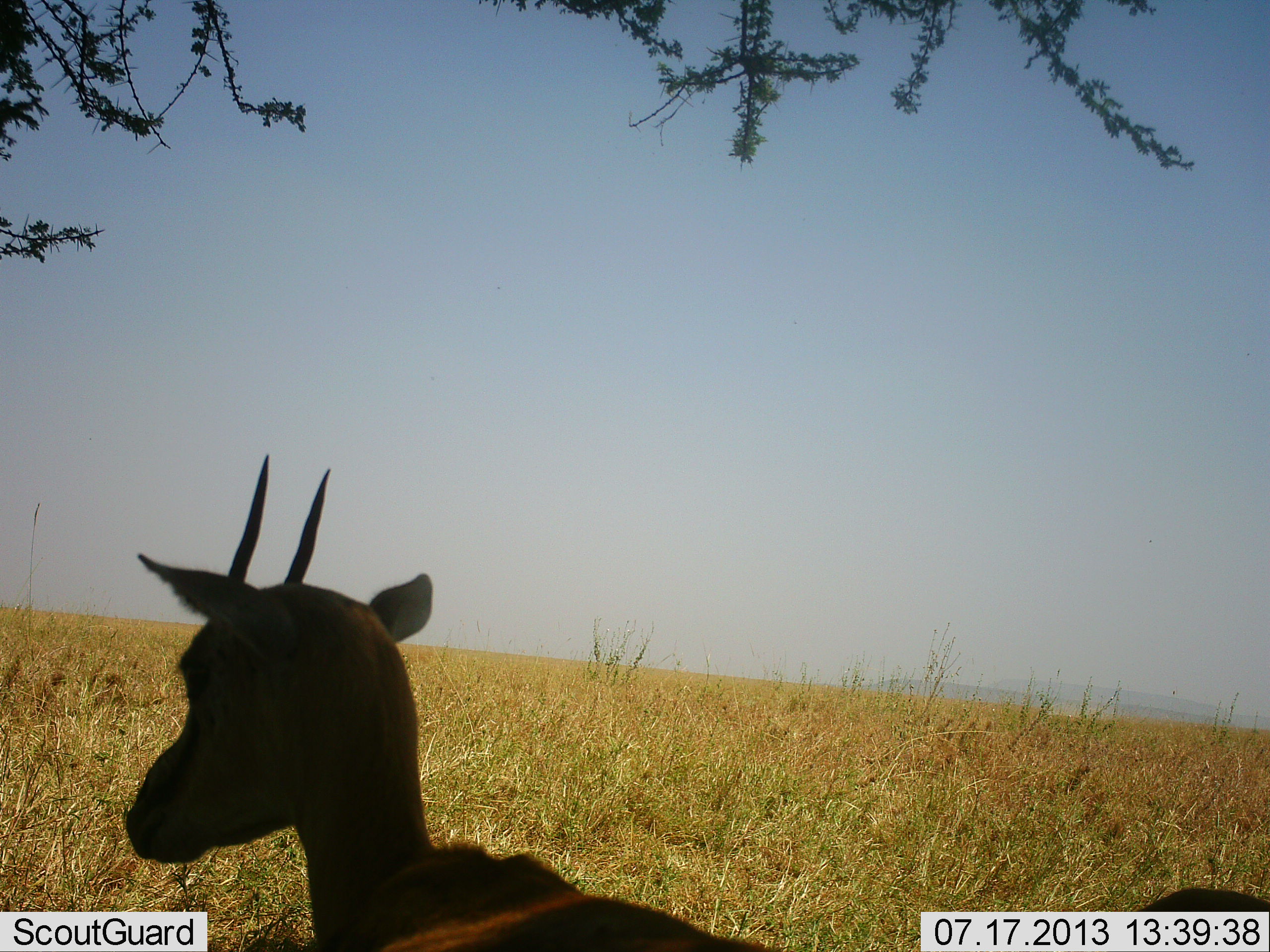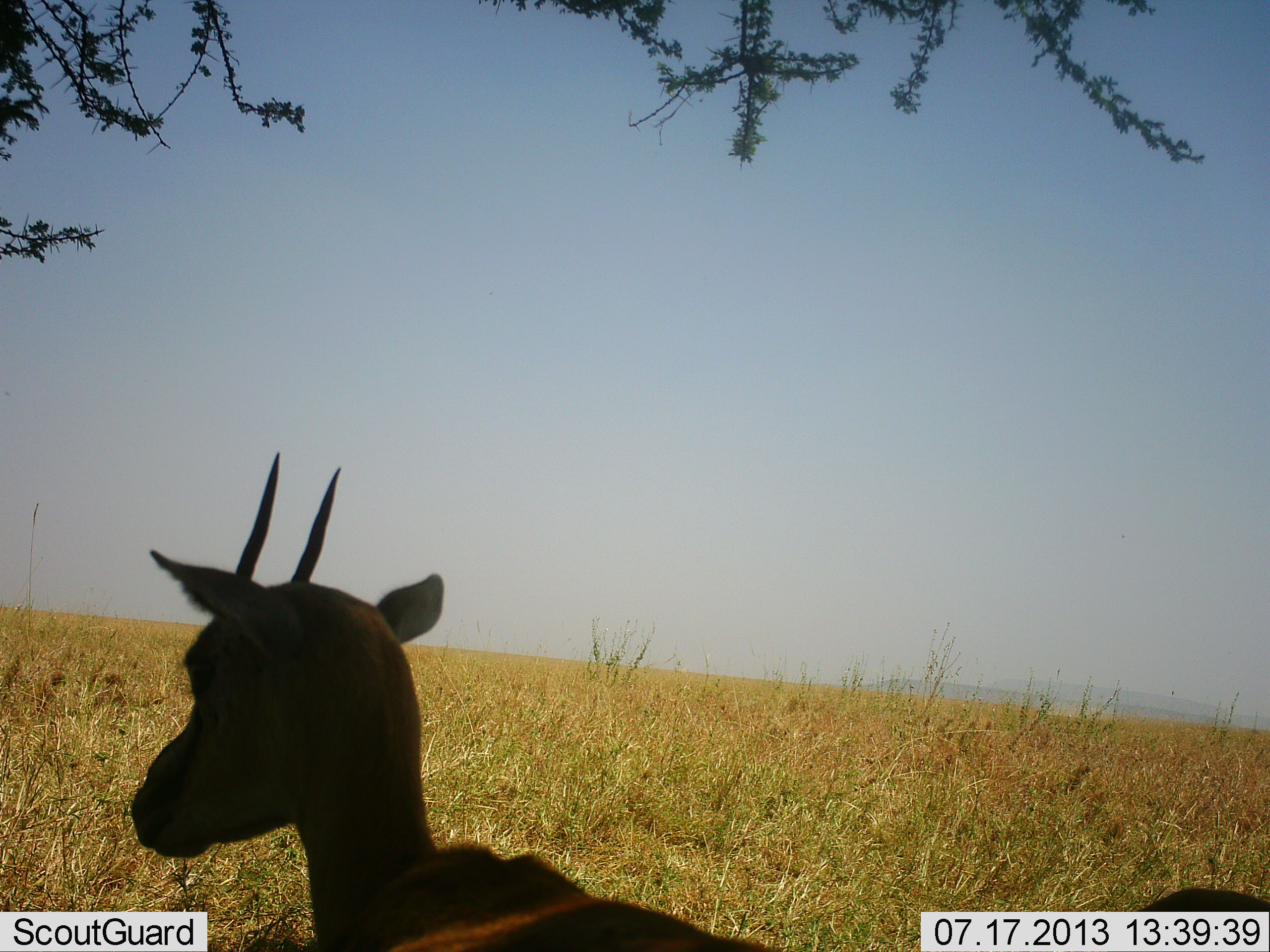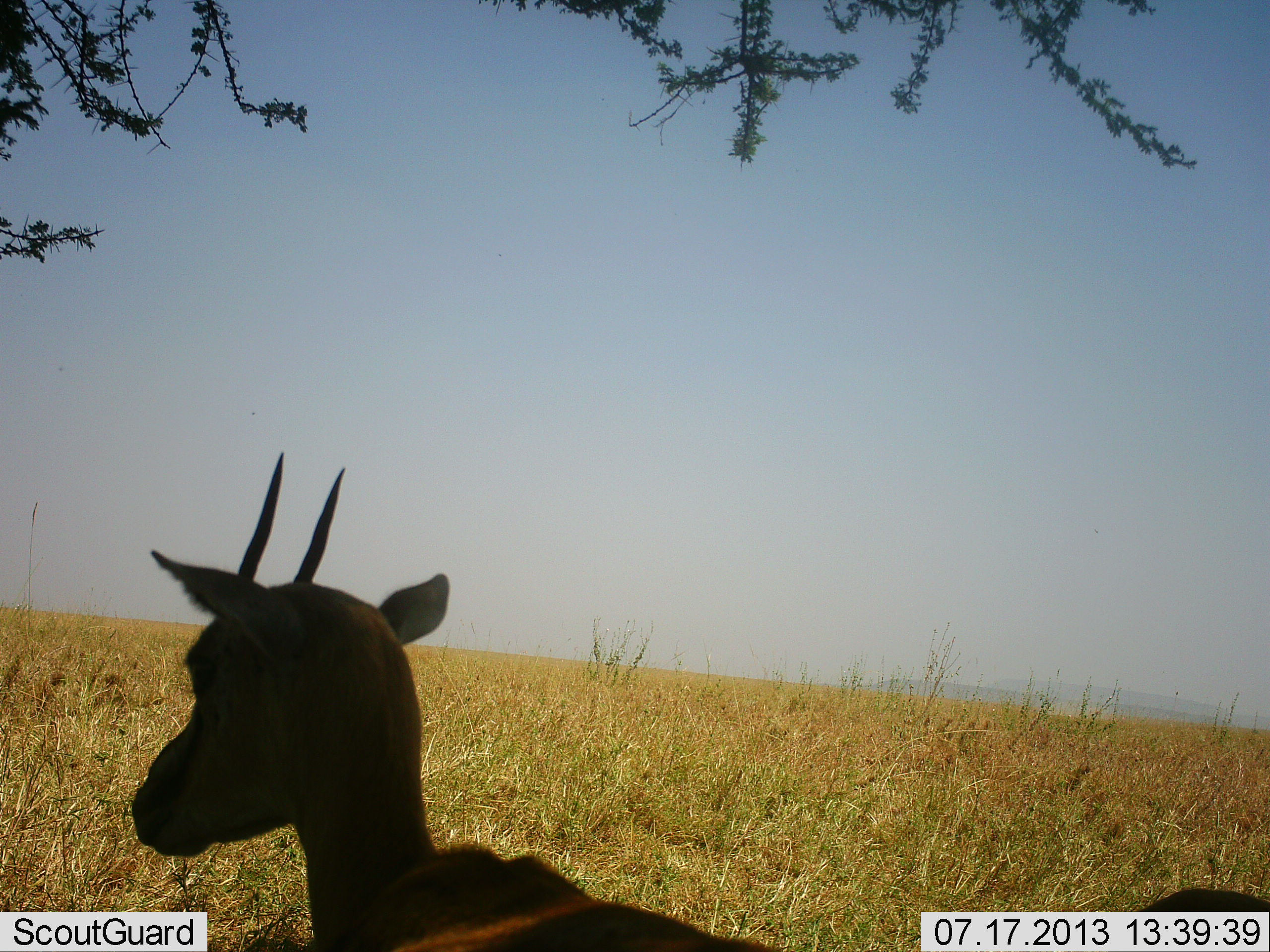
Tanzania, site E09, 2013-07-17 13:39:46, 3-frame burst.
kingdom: Animalia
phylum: Chordata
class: Mammalia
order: Artiodactyla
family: Bovidae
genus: Eudorcas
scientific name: Eudorcas thomsonii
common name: thomson's gazelle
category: gazellethomsons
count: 1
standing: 90%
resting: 10%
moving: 0%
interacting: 0%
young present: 0%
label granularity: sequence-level